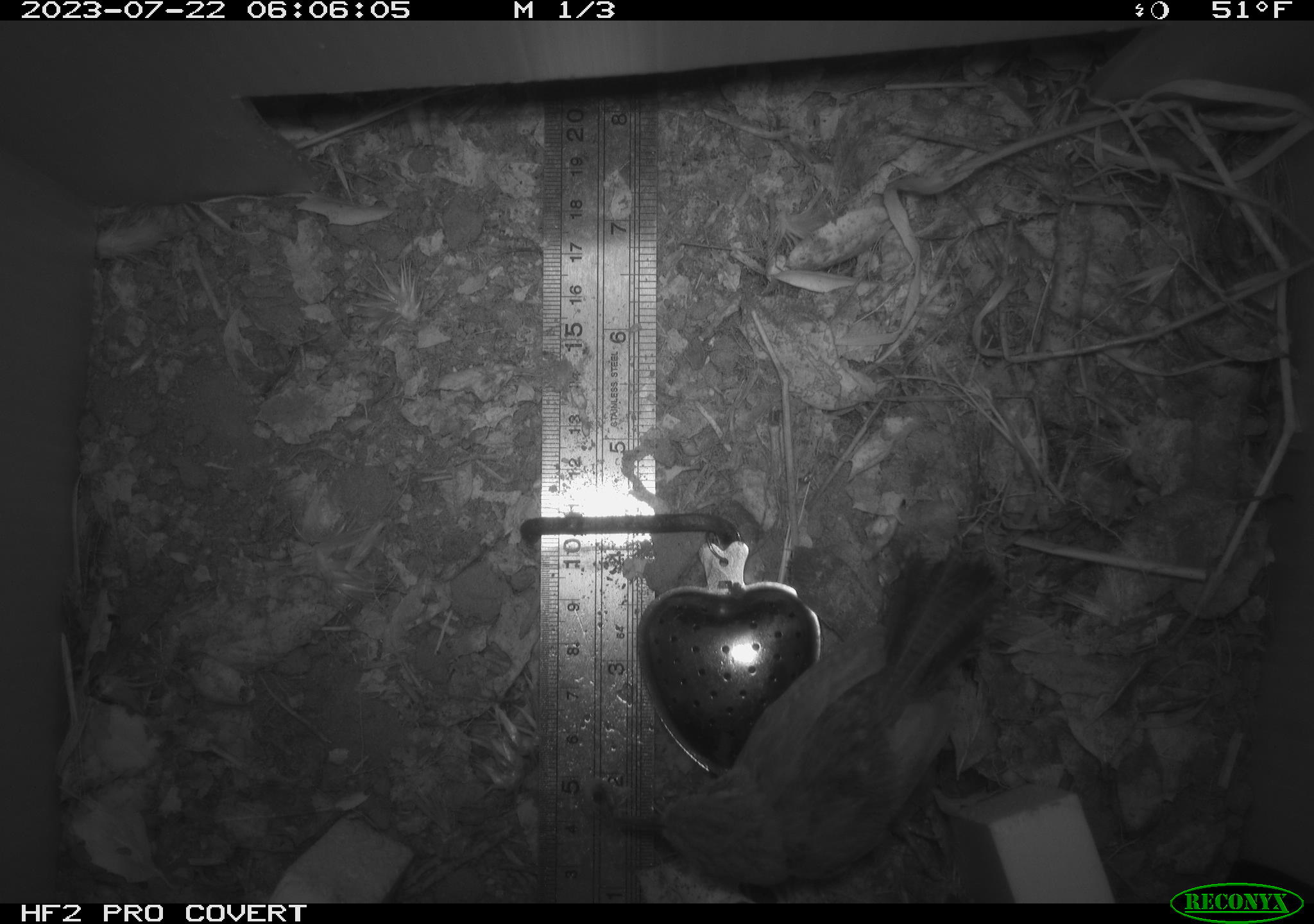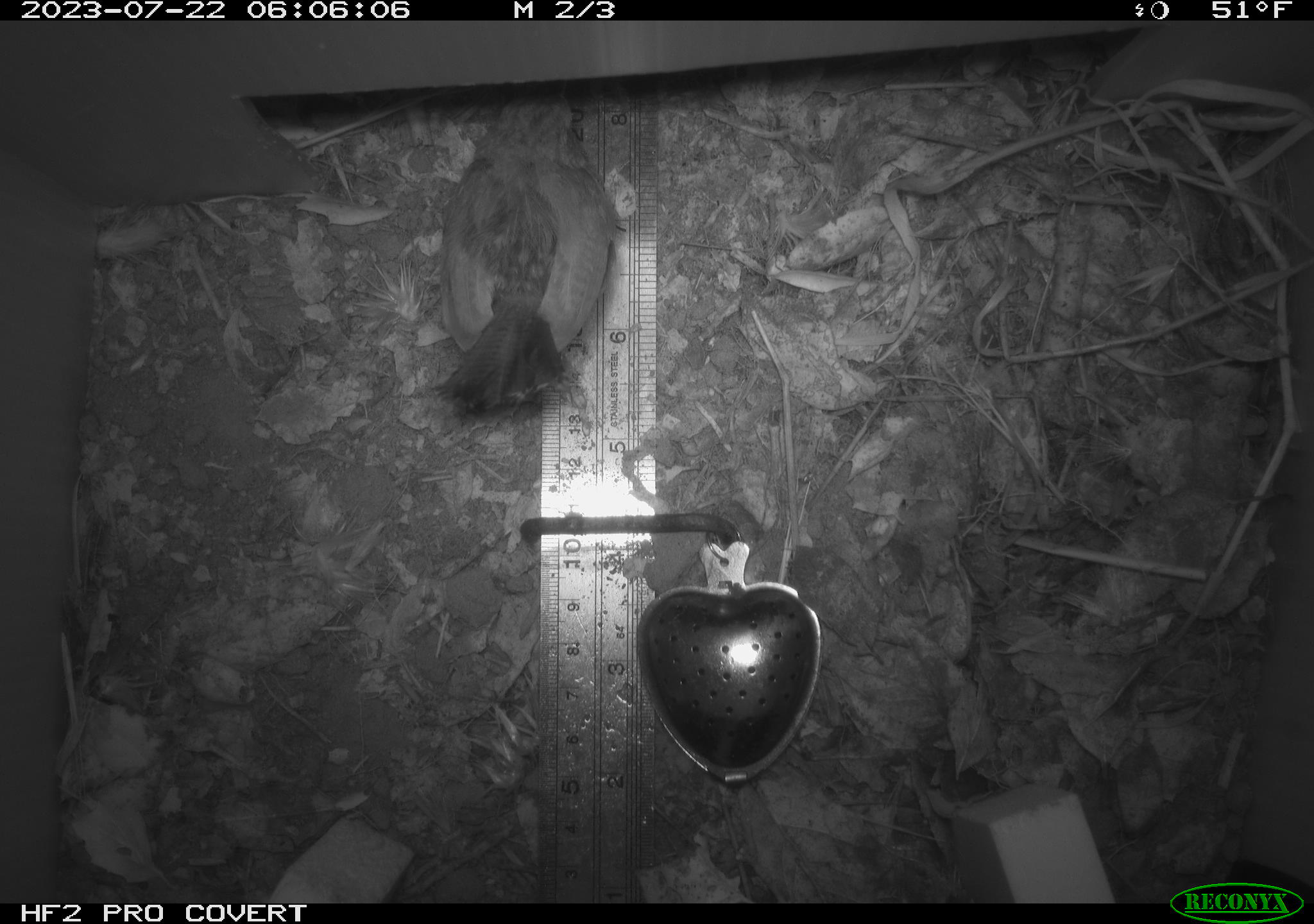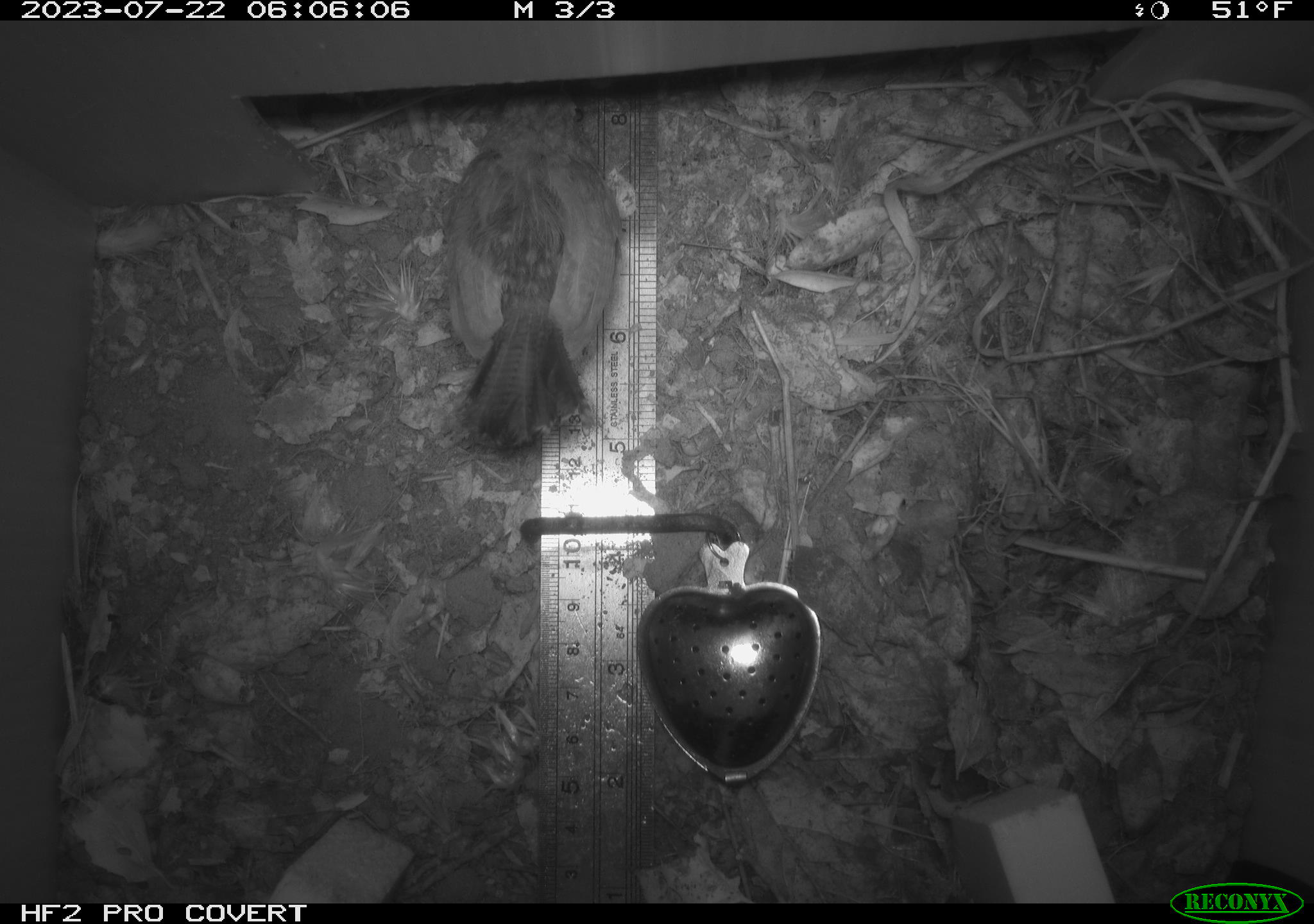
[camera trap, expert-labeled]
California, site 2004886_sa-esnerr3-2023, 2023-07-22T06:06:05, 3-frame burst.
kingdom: Animalia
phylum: Chordata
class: Aves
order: Passeriformes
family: Troglodytidae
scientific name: Troglodytidae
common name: wren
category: troglodytidae family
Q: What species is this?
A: Troglodytidae family (wren) (Troglodytidae).